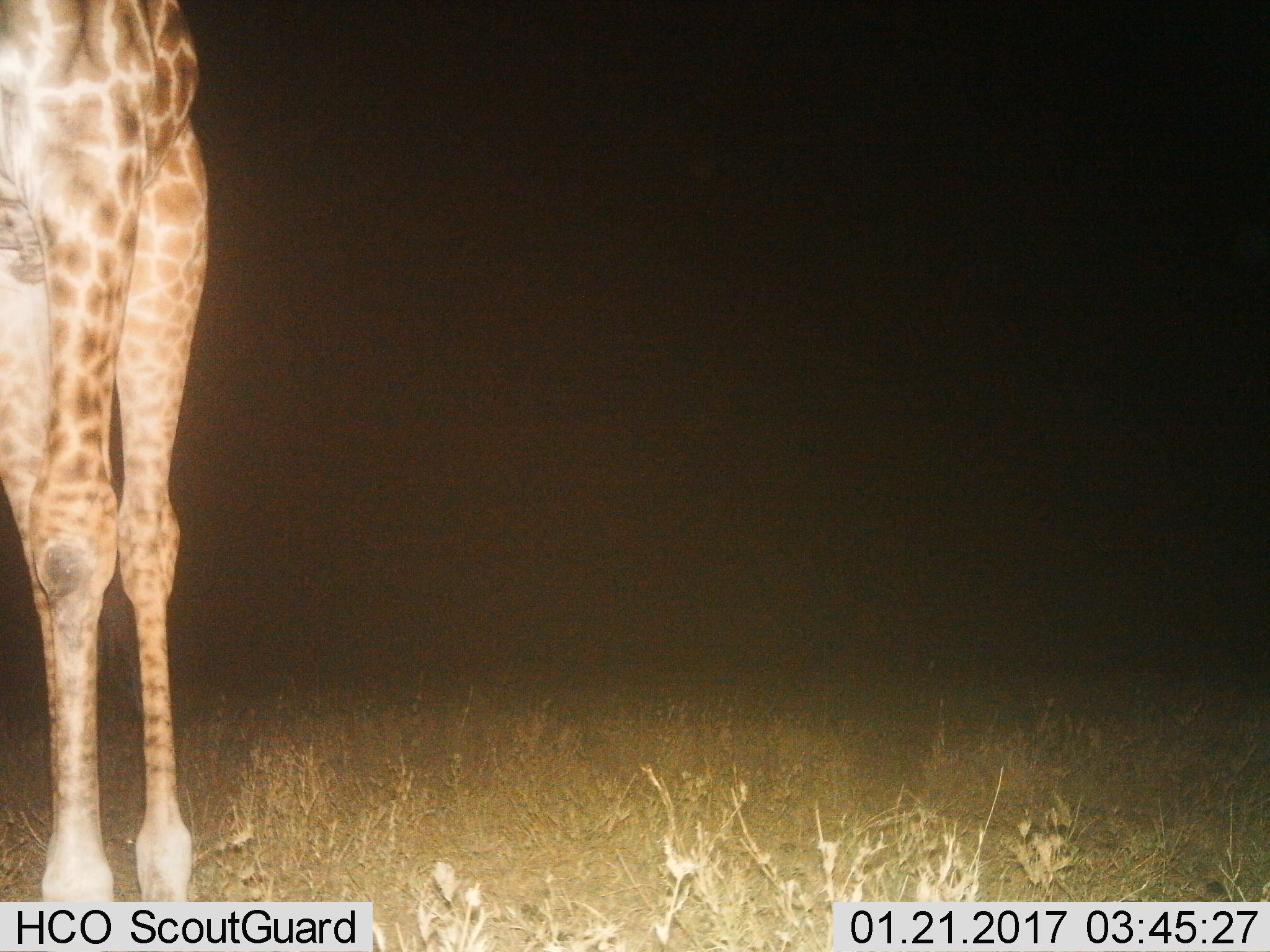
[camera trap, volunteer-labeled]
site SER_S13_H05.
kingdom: Animalia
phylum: Chordata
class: Mammalia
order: Artiodactyla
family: Giraffidae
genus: Giraffa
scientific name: Giraffa camelopardalis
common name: giraffe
Giraffe (Giraffa camelopardalis), count 1. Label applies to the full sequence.